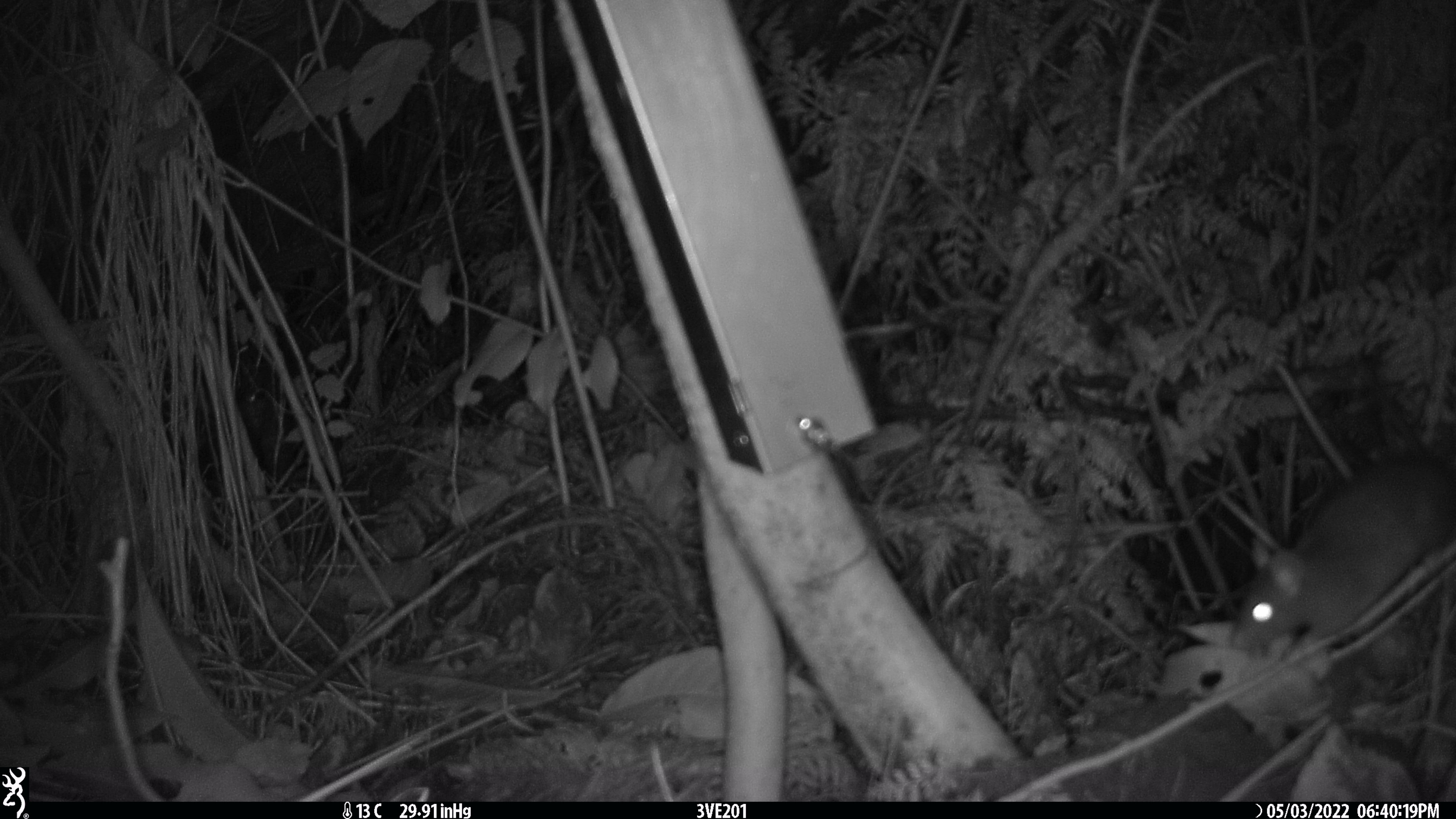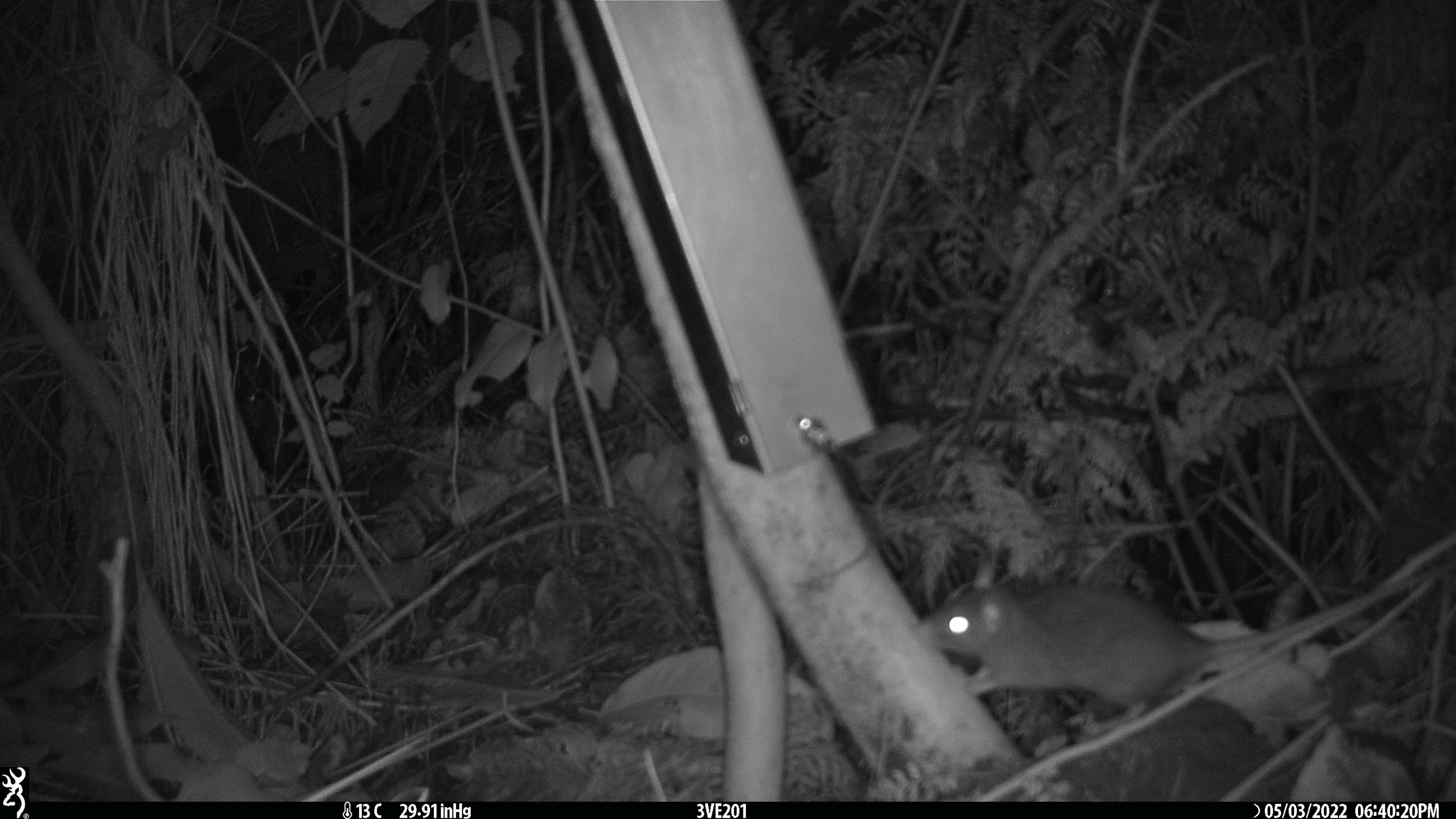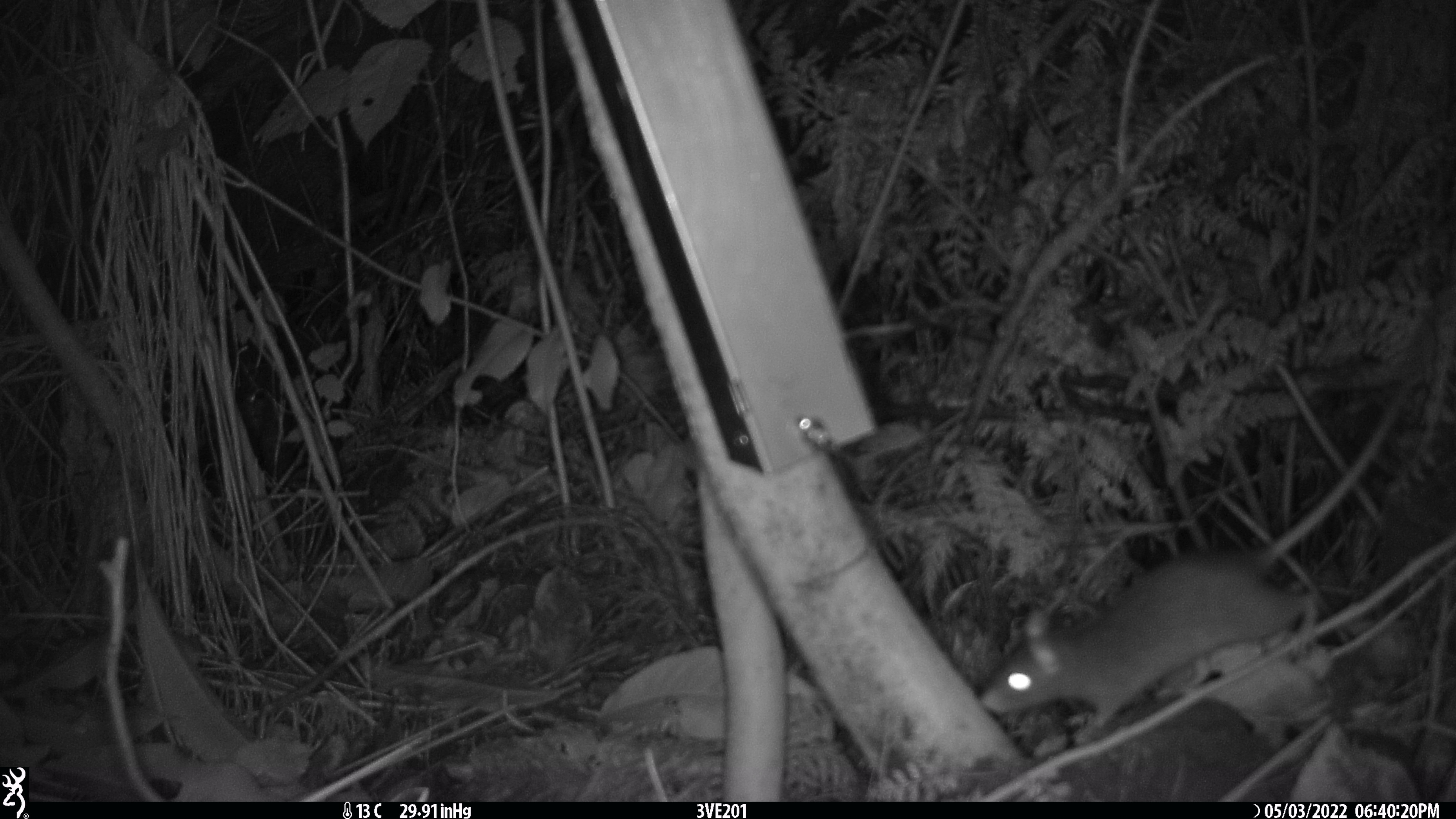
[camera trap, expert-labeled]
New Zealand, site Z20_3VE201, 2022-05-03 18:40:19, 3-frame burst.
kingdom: Animalia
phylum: Chordata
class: Mammalia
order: Rodentia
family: Muridae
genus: Rattus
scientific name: Rattus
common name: rat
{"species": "rat (Rattus)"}